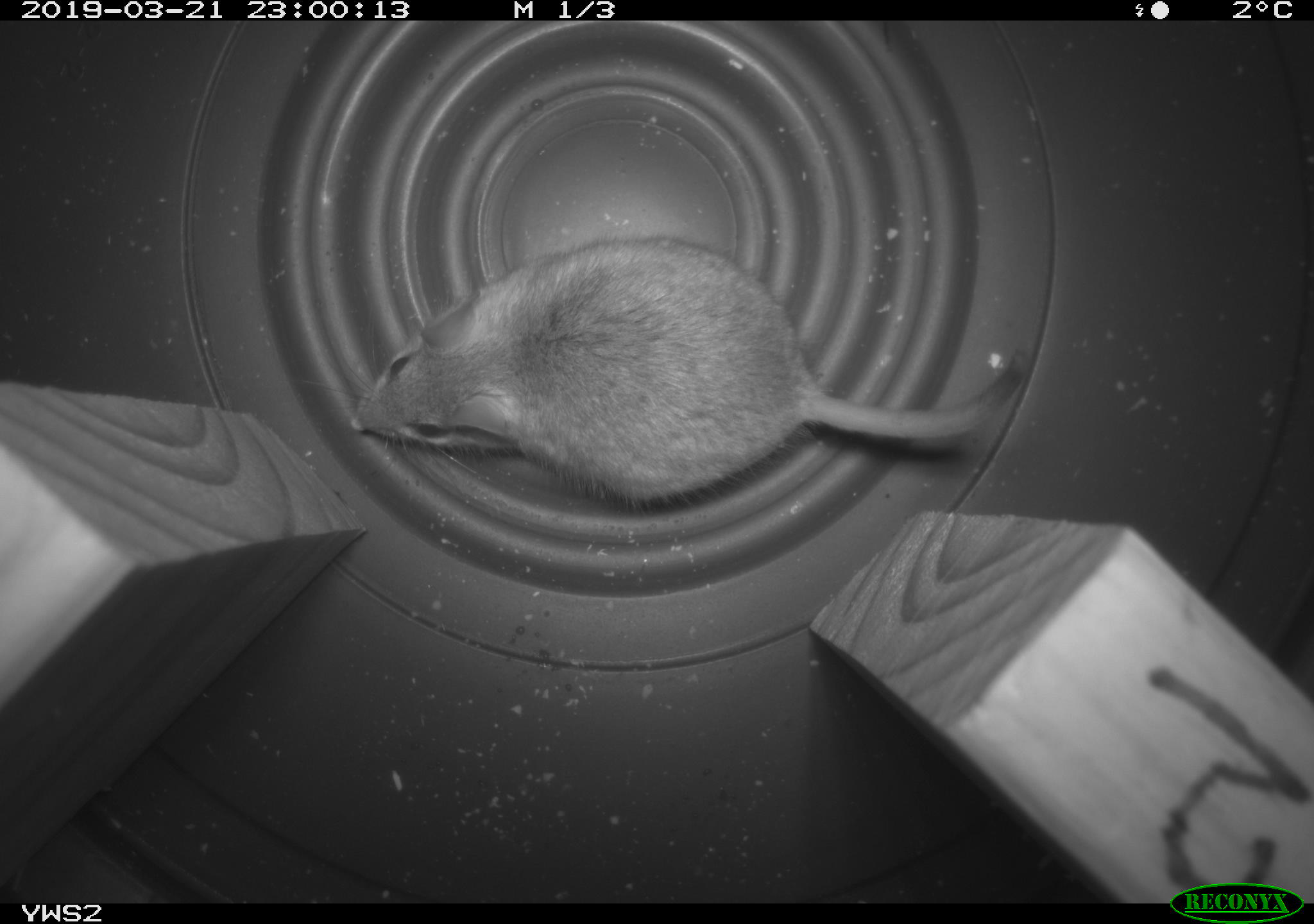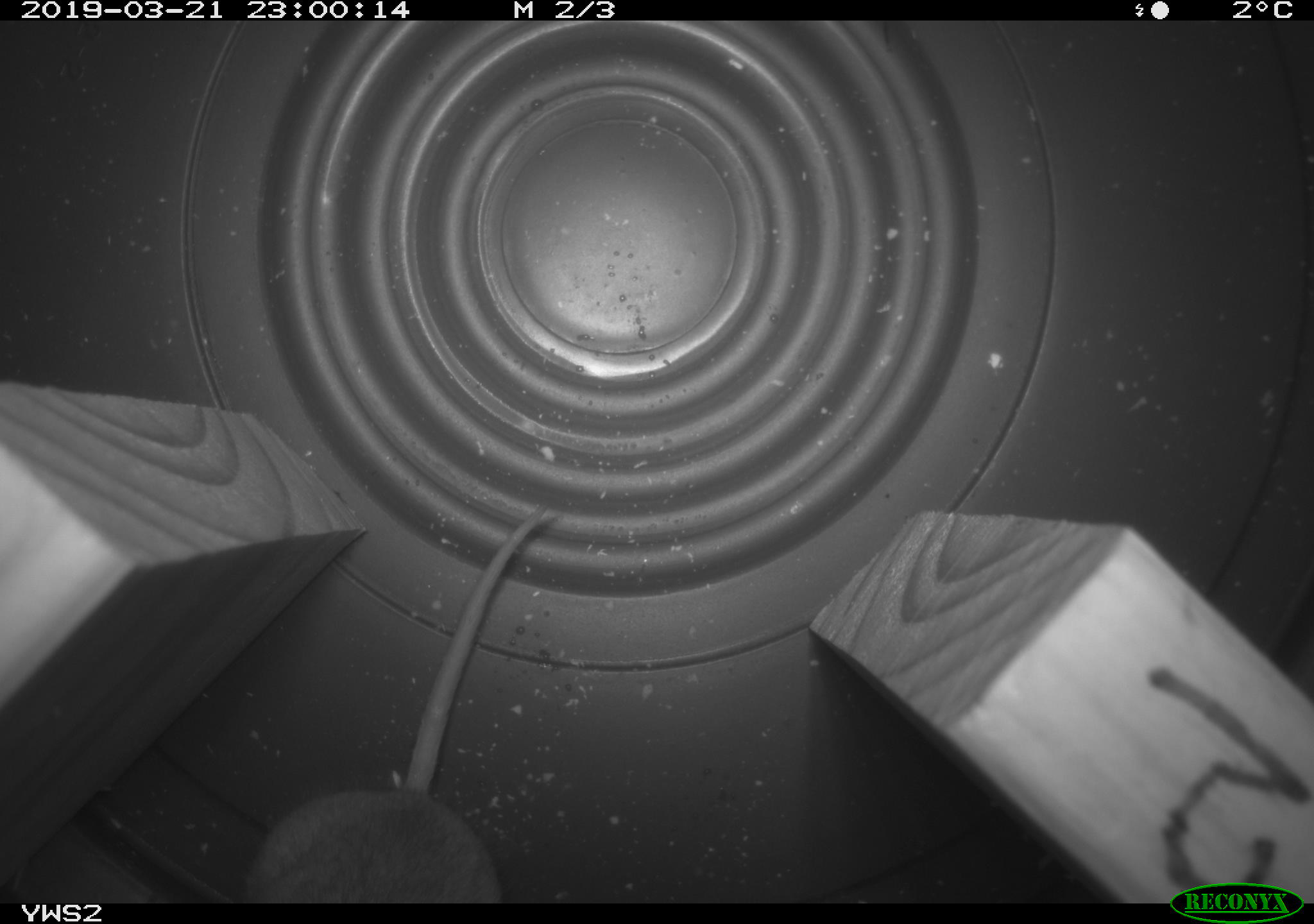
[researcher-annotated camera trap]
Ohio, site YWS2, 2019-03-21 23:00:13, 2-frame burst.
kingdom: Animalia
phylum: Chordata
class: Mammalia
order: Rodentia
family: Cricetidae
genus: Peromyscus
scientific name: Peromyscus leucopus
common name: white-footed mouse